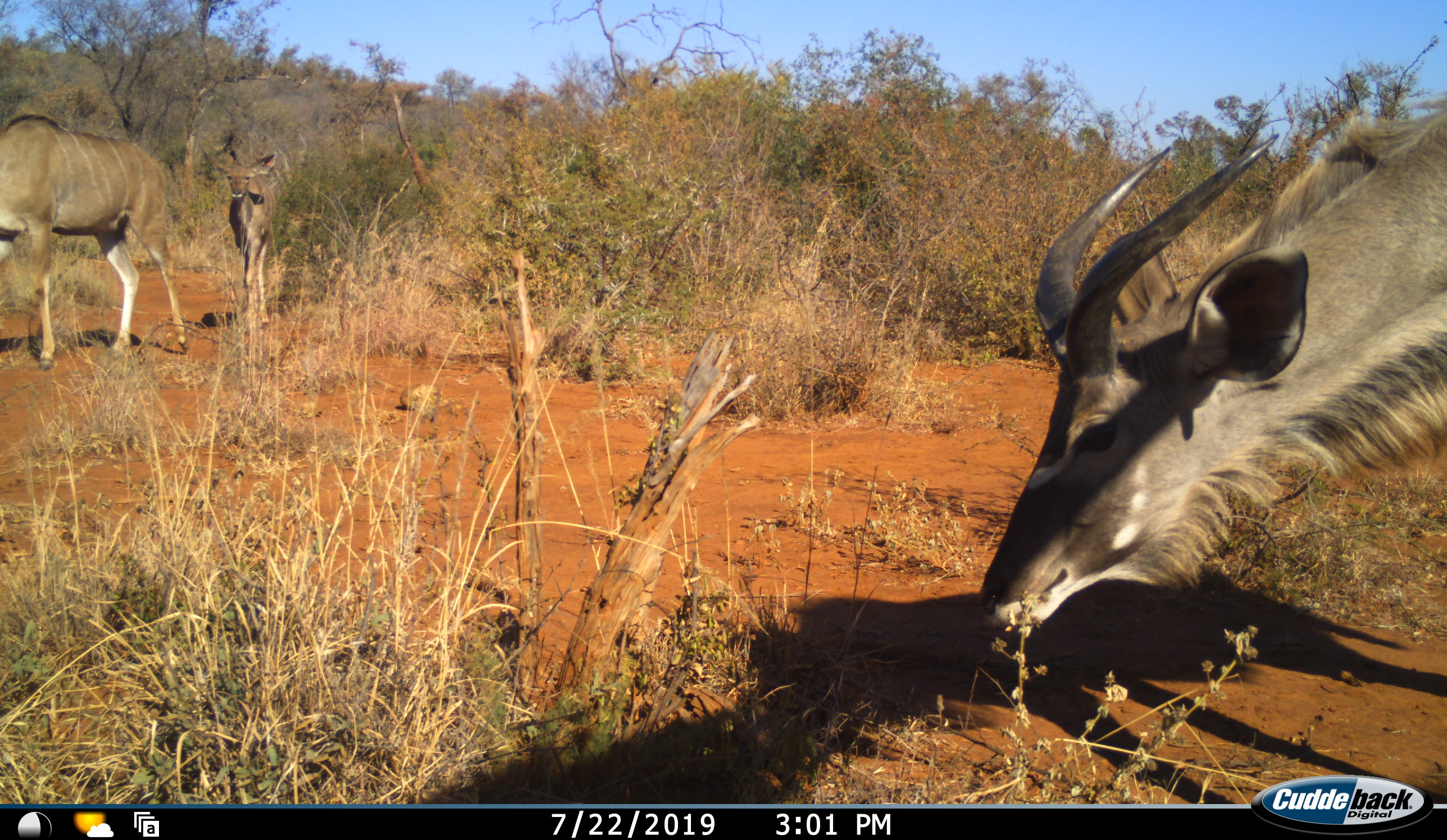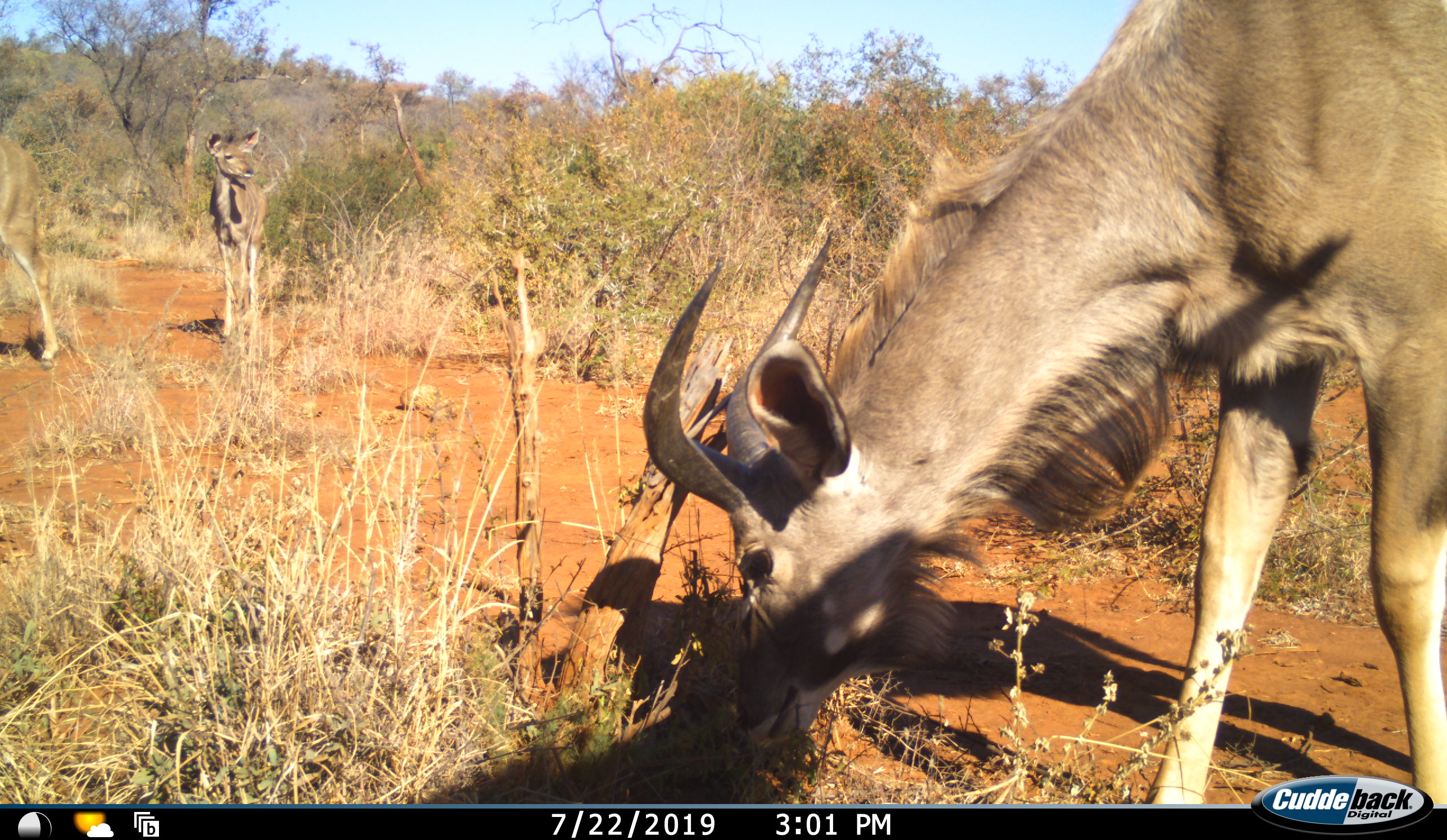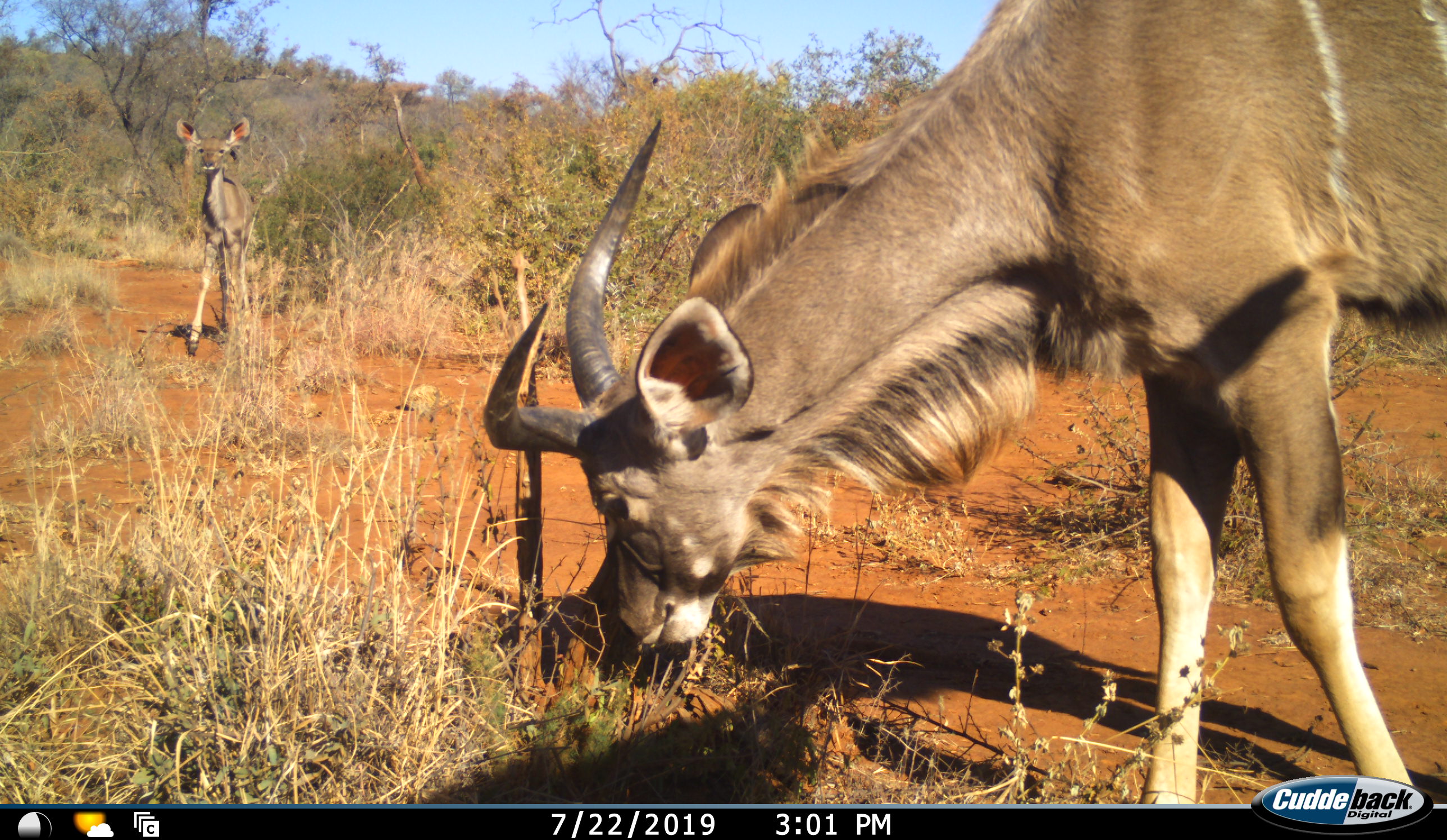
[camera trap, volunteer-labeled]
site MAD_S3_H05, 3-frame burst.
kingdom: Animalia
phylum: Chordata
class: Mammalia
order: Artiodactyla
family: Bovidae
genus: Tragelaphus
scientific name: Tragelaphus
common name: kudu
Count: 3.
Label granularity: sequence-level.